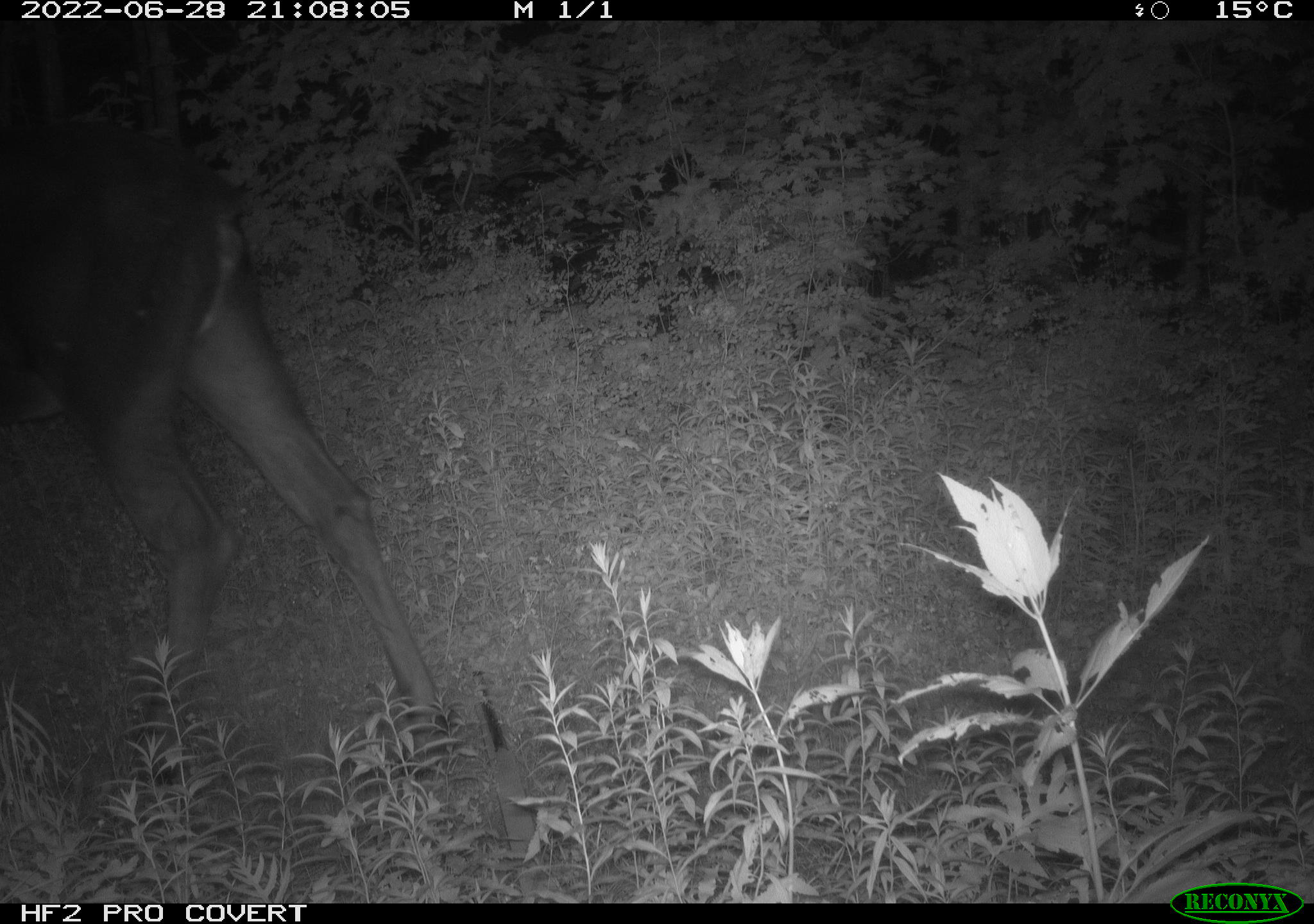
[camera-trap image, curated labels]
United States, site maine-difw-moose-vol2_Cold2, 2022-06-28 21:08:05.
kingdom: Animalia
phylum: Chordata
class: Mammalia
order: Artiodactyla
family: Cervidae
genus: Alces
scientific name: Alces alces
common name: moose